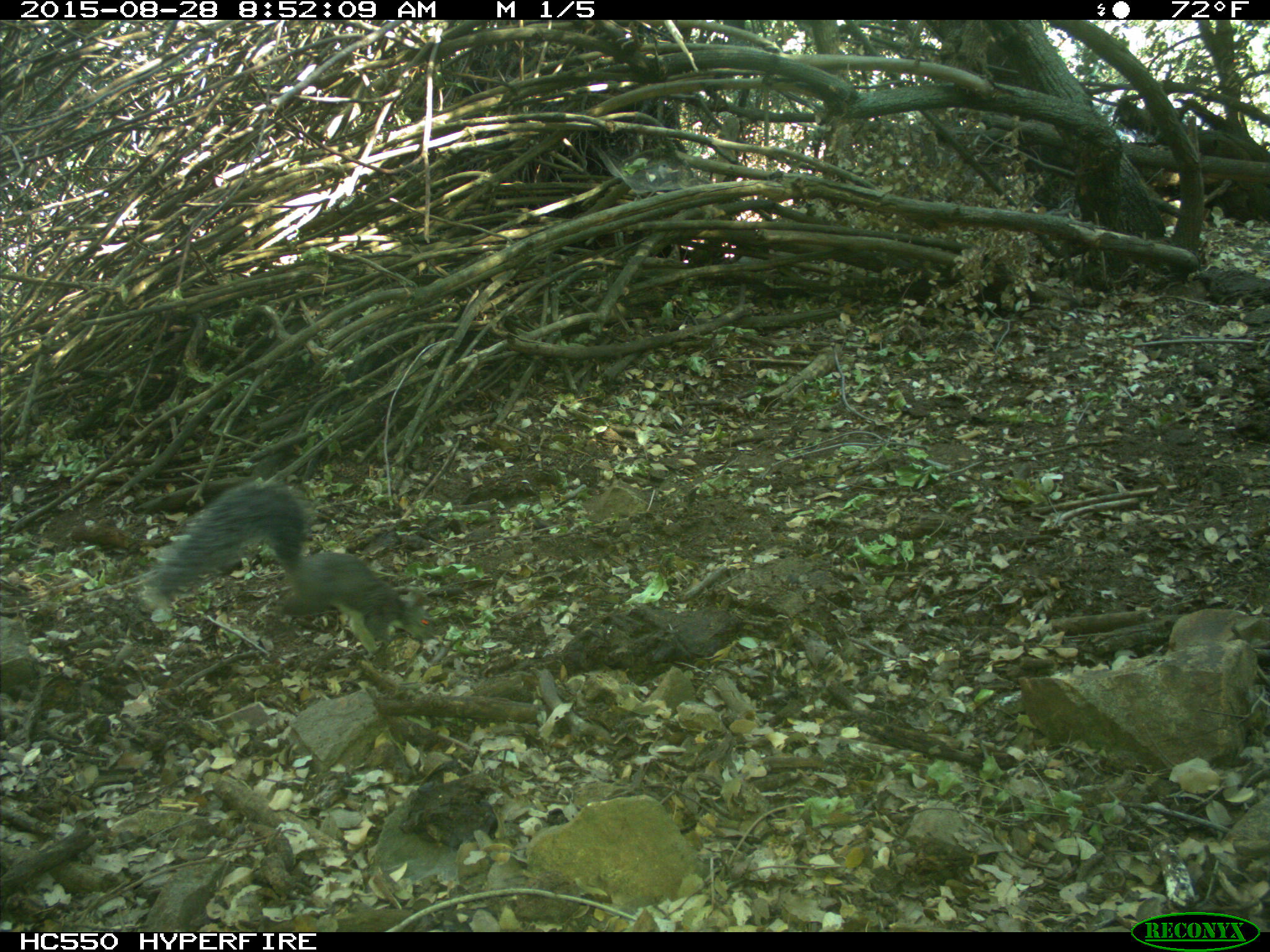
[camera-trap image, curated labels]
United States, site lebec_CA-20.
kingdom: Animalia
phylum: Chordata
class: Mammalia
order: Rodentia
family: Sciuridae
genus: Sciurus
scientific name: Sciurus carolinensis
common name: eastern gray squirrel